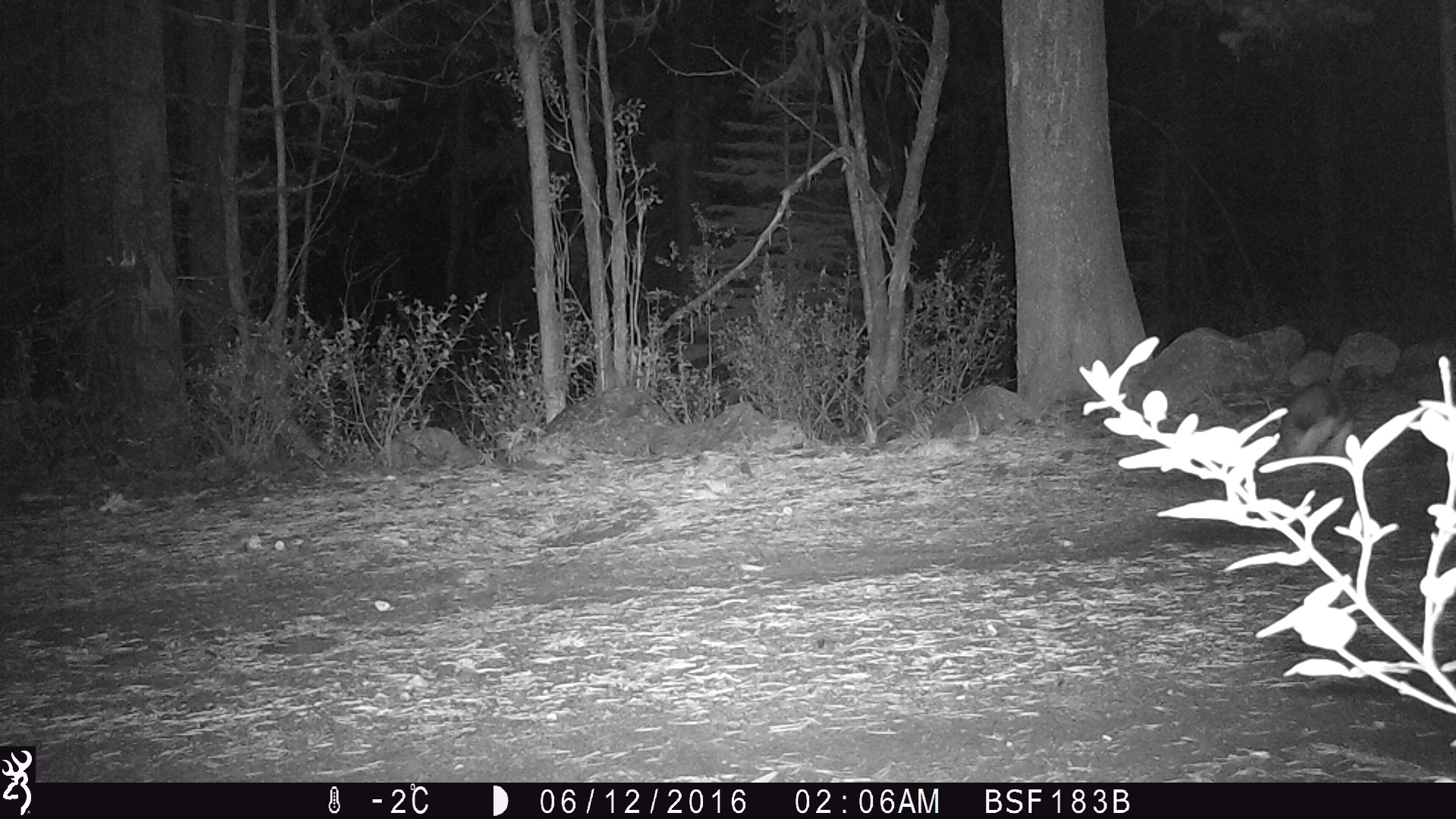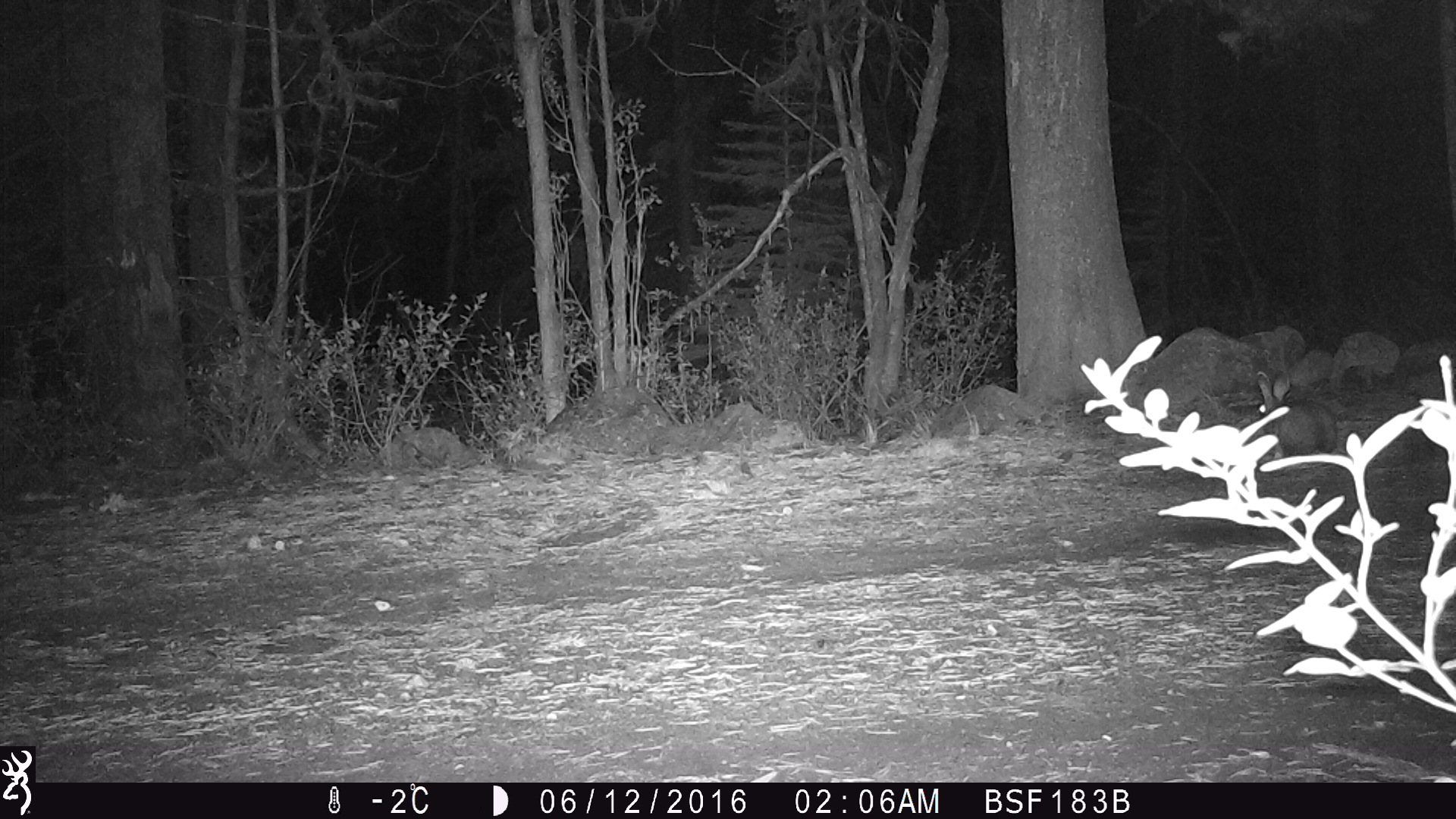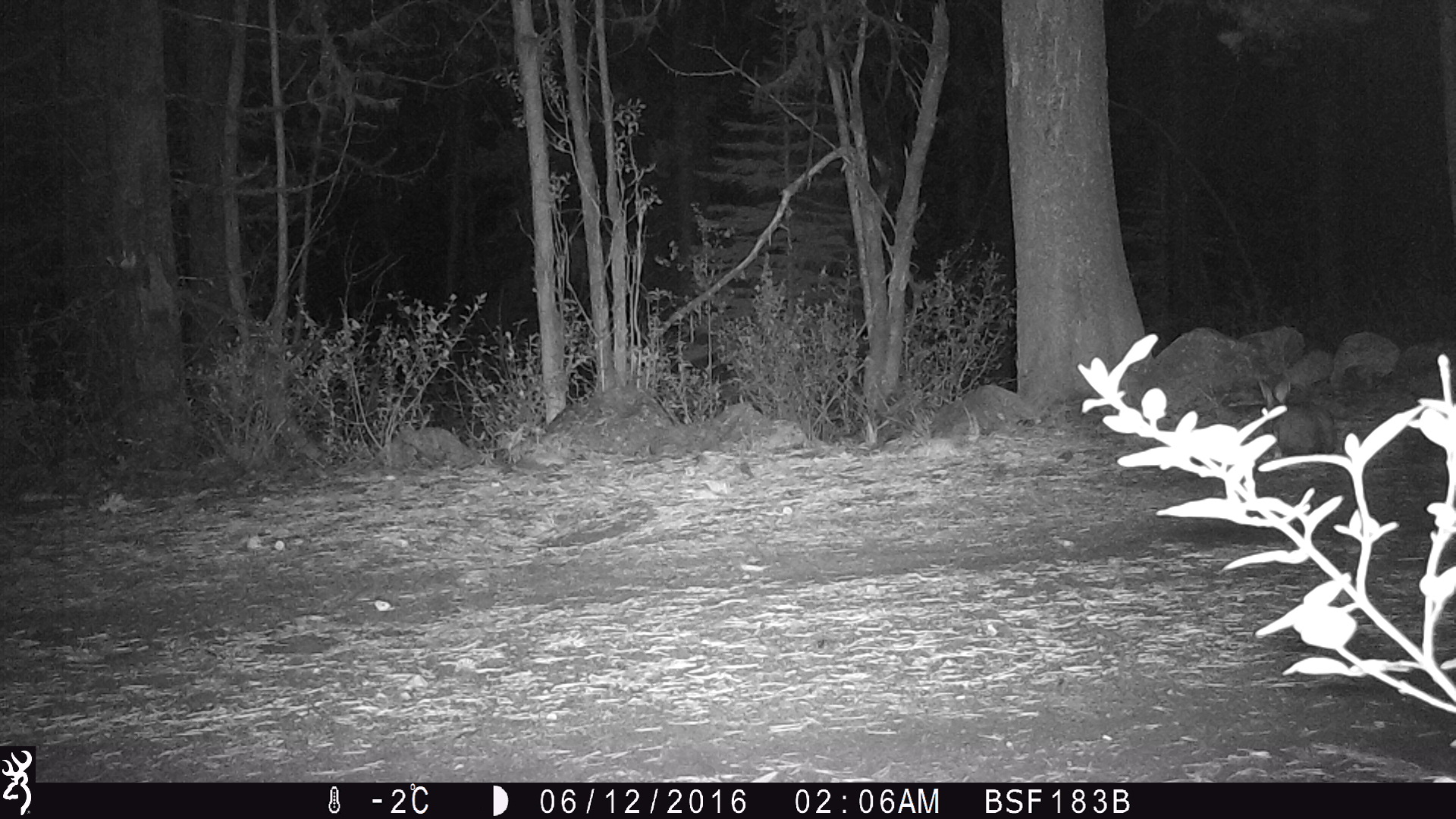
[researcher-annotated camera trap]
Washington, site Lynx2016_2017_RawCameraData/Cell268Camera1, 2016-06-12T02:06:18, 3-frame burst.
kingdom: Animalia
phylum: Chordata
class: Mammalia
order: Lagomorpha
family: Leporidae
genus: Lepus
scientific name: Lepus americanus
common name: snowshoe hare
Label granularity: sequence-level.